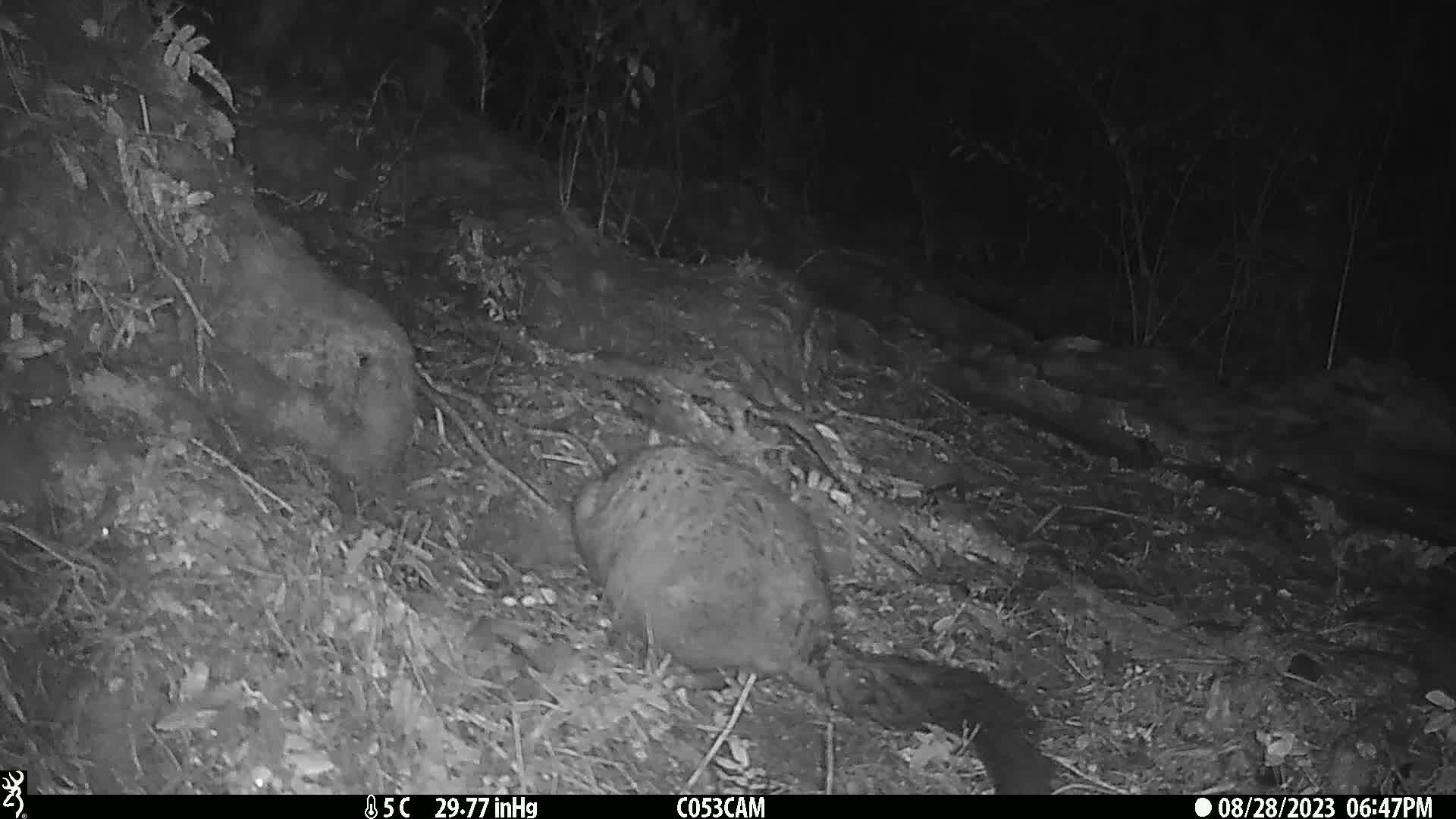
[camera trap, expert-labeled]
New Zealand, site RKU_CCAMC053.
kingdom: Animalia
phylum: Chordata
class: Mammalia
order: Diprotodontia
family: Phalangeridae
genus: Trichosurus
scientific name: Trichosurus vulpecula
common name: common brushtail possum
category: possum